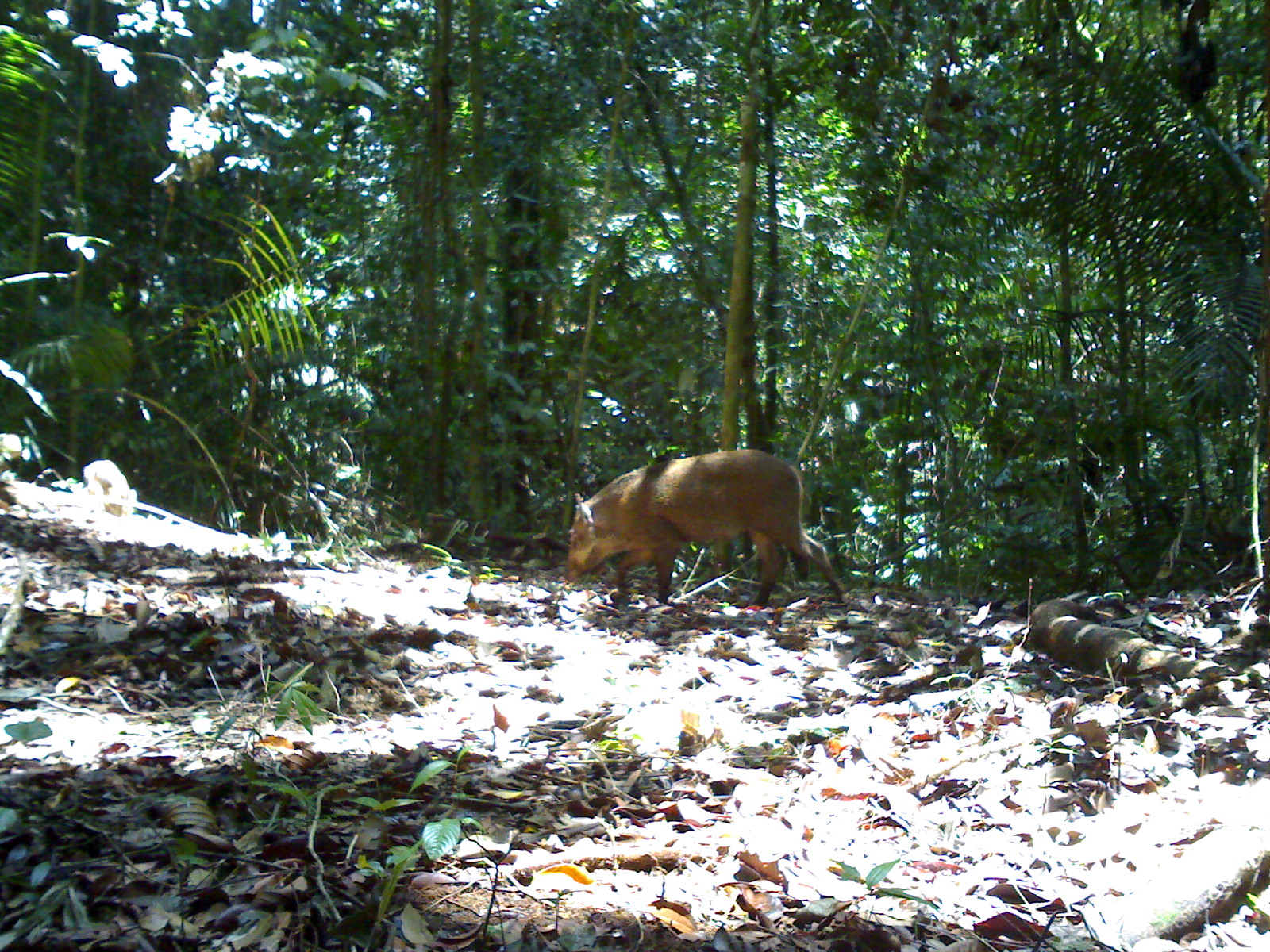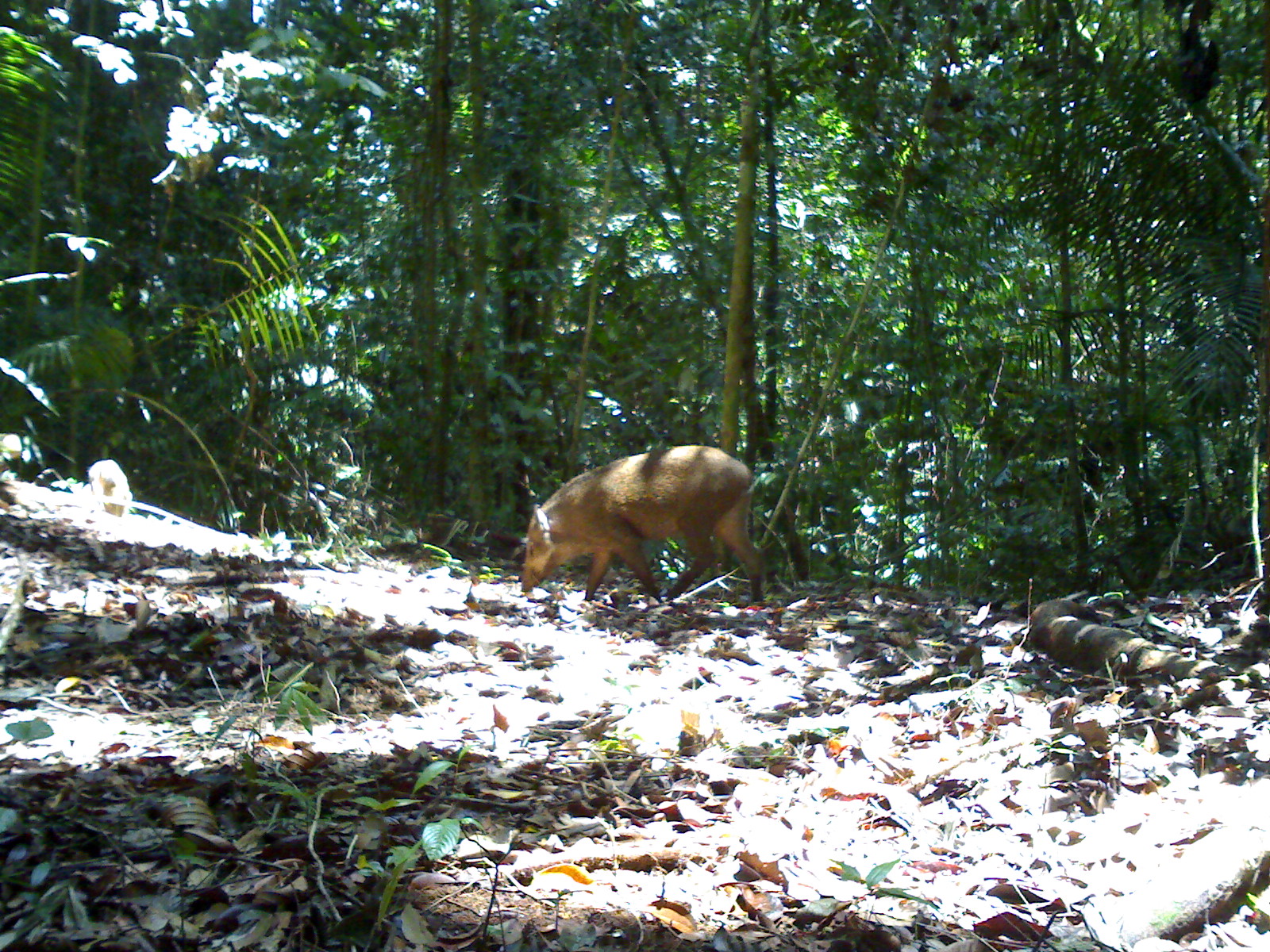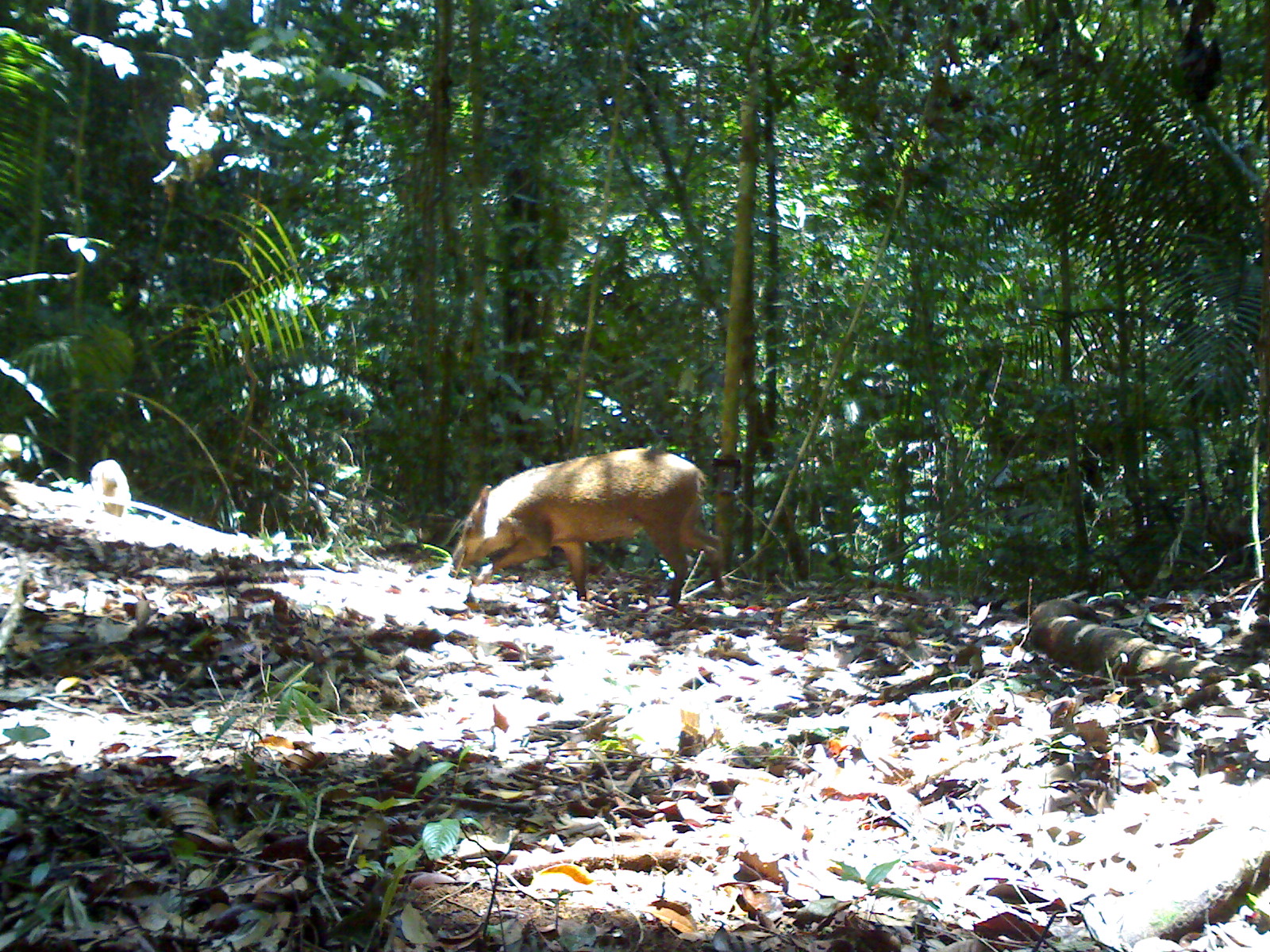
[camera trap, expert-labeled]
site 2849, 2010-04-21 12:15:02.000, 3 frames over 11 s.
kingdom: Animalia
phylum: Chordata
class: Mammalia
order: Artiodactyla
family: Suidae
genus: Sus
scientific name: Sus scrofa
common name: wild boar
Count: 1.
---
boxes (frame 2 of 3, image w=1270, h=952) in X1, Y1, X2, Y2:
sus scrofa: 518, 443, 765, 606